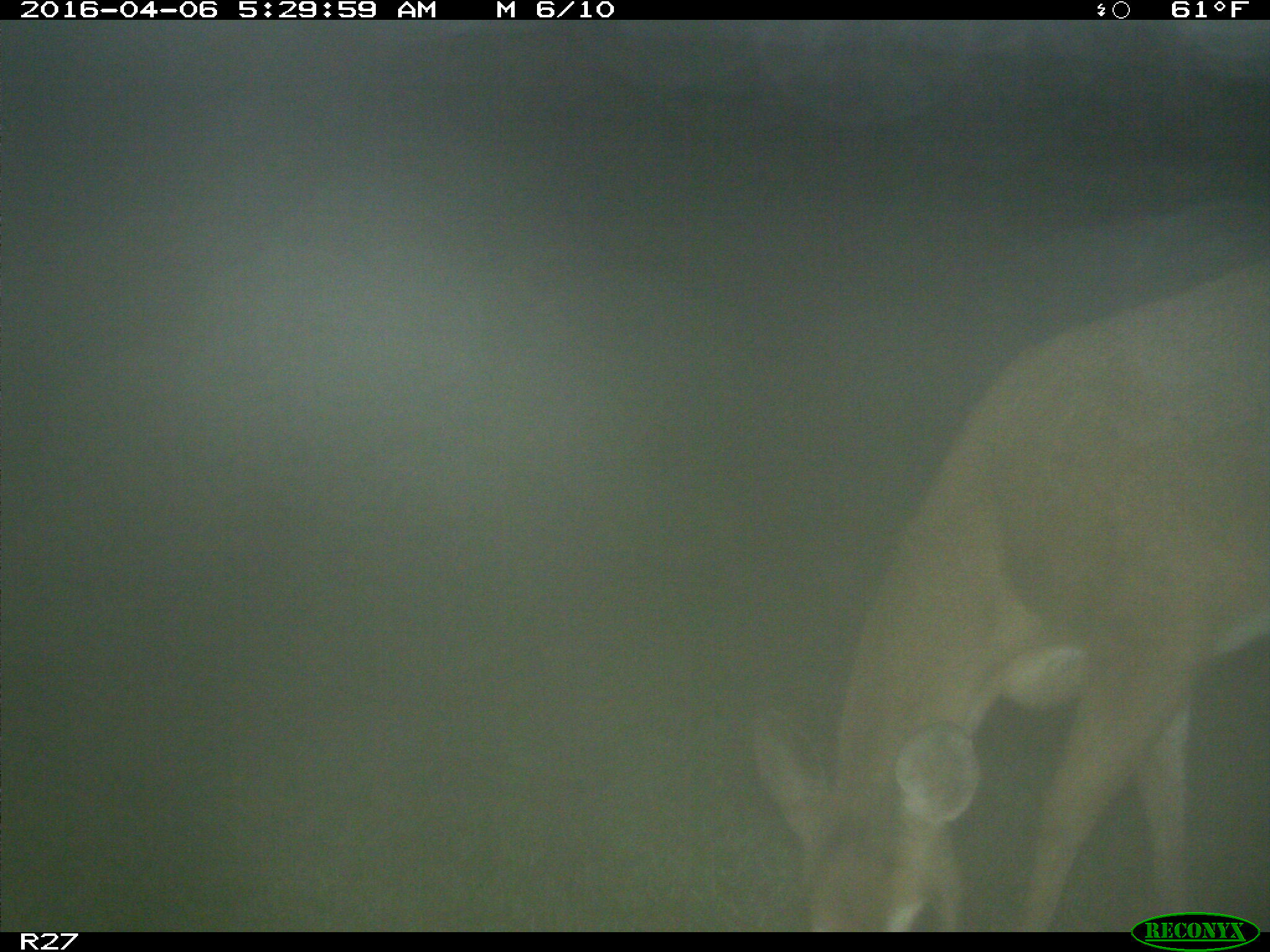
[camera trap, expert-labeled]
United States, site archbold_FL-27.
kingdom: Animalia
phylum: Chordata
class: Mammalia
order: Artiodactyla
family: Cervidae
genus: Odocoileus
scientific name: Odocoileus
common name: deer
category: unidentified deer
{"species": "unidentified deer (deer) (Odocoileus)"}